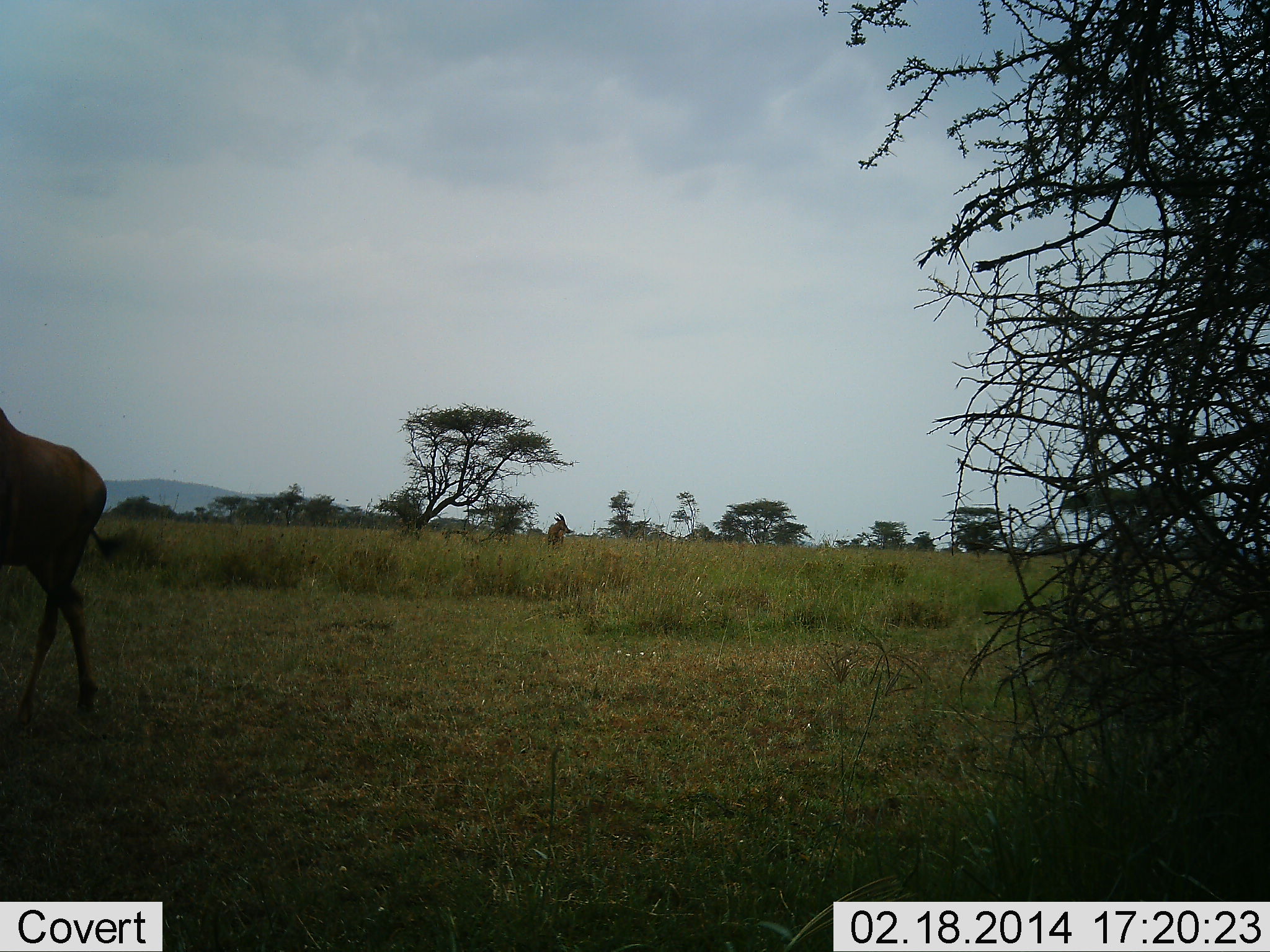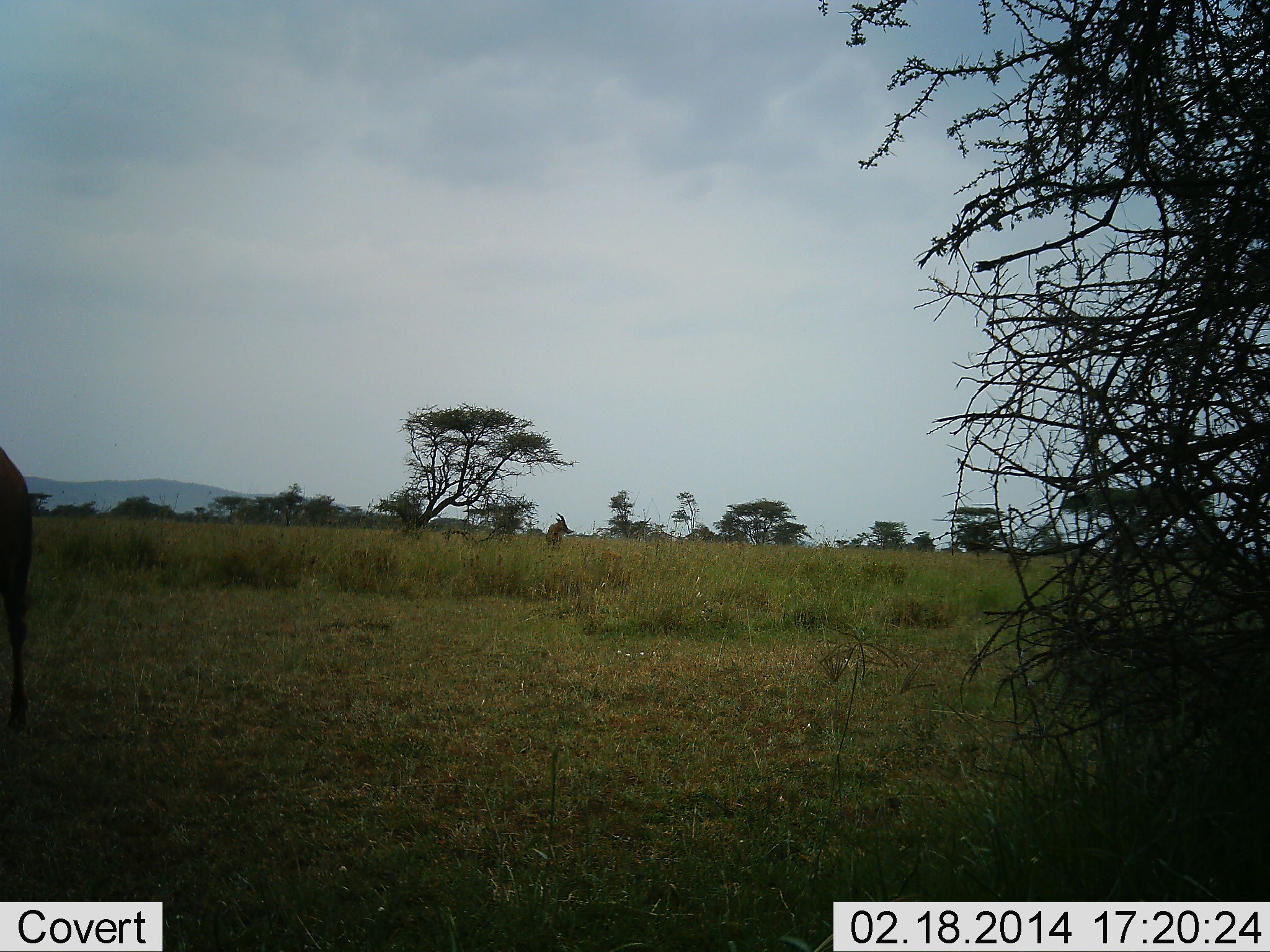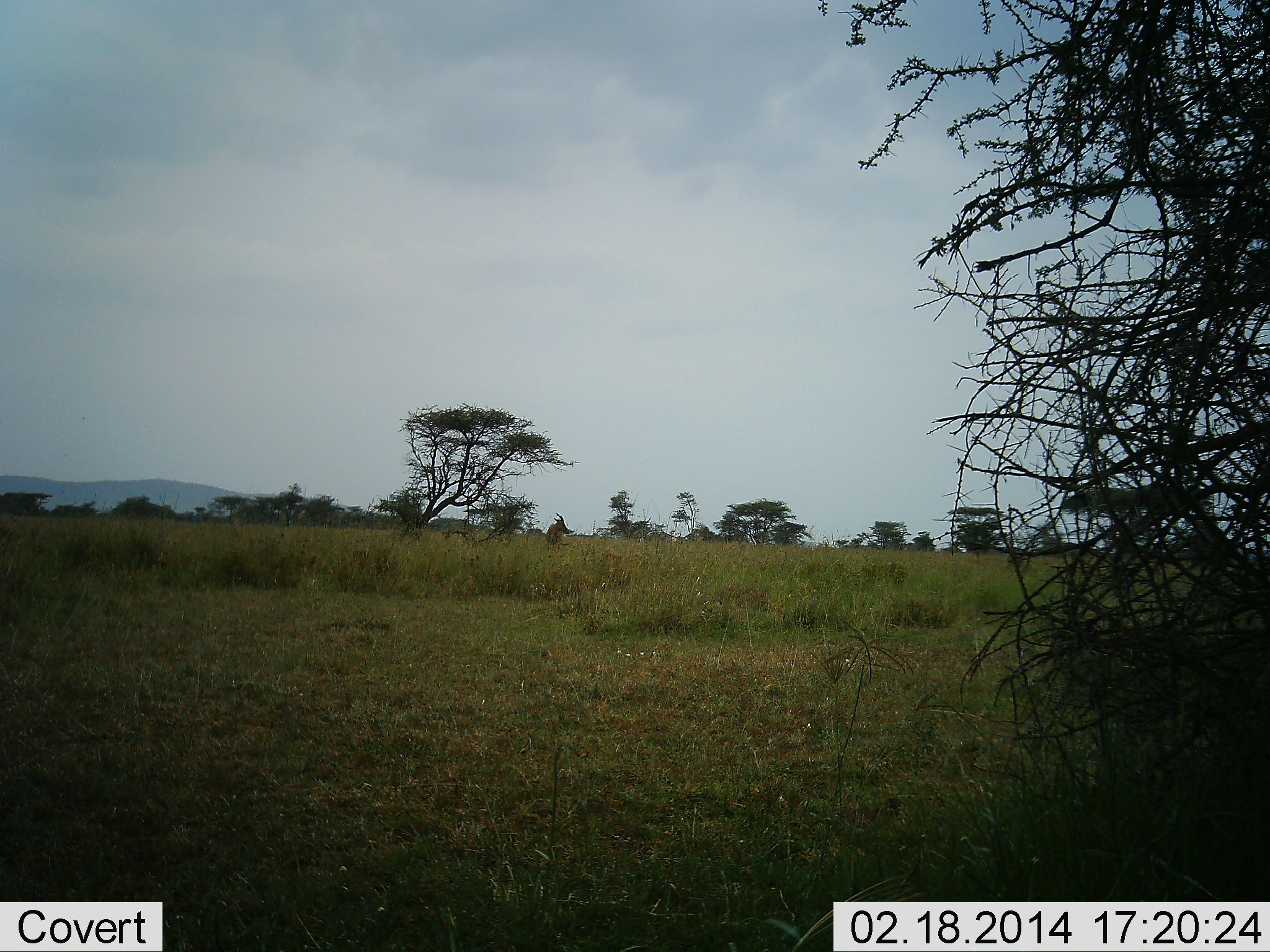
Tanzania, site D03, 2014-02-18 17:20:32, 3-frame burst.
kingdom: Animalia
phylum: Chordata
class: Mammalia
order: Artiodactyla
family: Bovidae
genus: Connochaetes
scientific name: Connochaetes taurinus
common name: blue wildebeest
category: wildebeest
Wildebeest (blue wildebeest) (Connochaetes taurinus), count 1. Behavior (volunteer vote fractions): standing 12%, resting 0%, moving 88%, interacting 0%. Young present (vote fraction): 0%. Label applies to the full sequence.